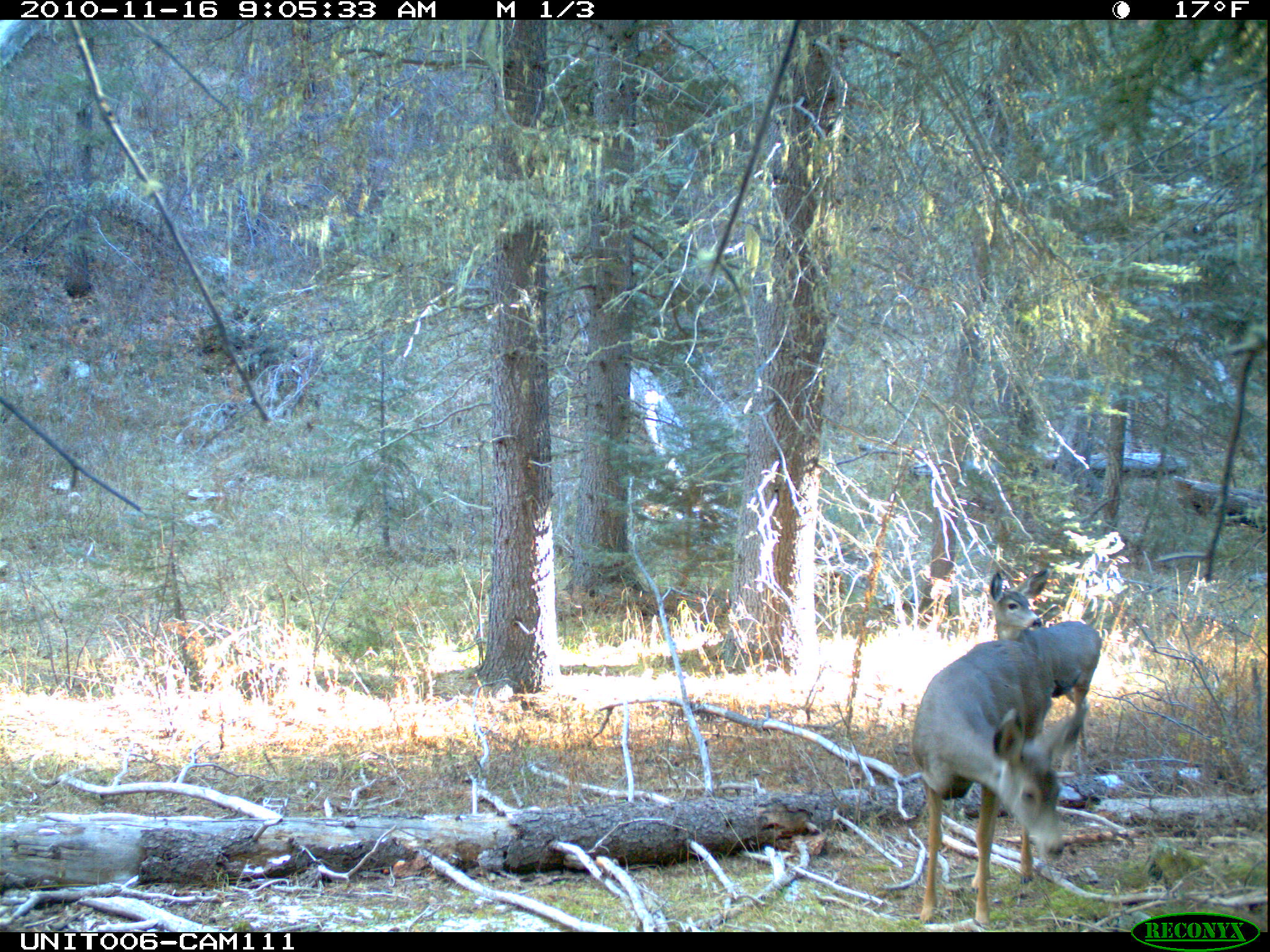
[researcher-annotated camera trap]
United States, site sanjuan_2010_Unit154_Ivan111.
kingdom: Animalia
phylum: Chordata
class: Mammalia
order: Artiodactyla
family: Cervidae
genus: Odocoileus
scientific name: Odocoileus hemionus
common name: mule deer